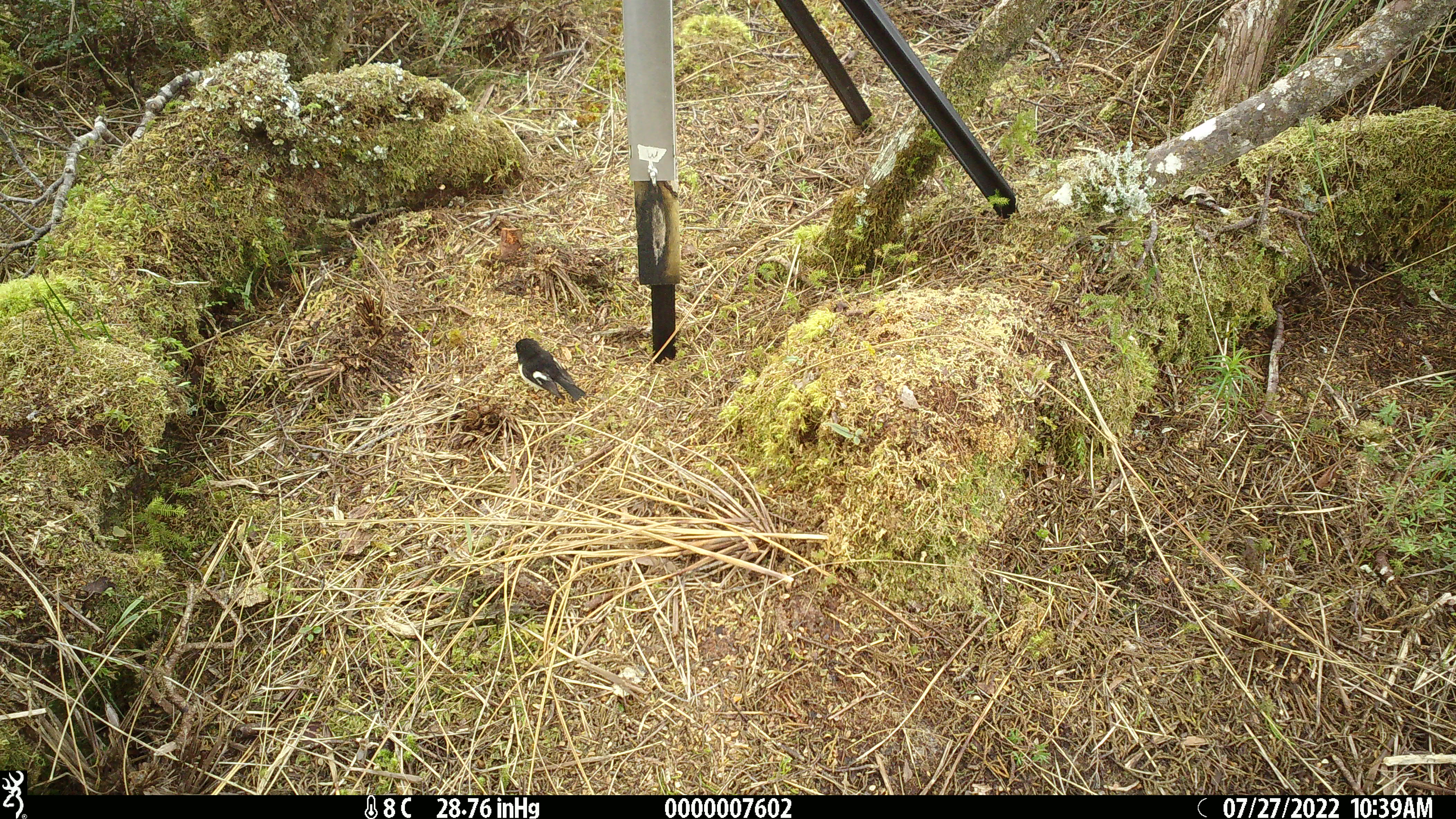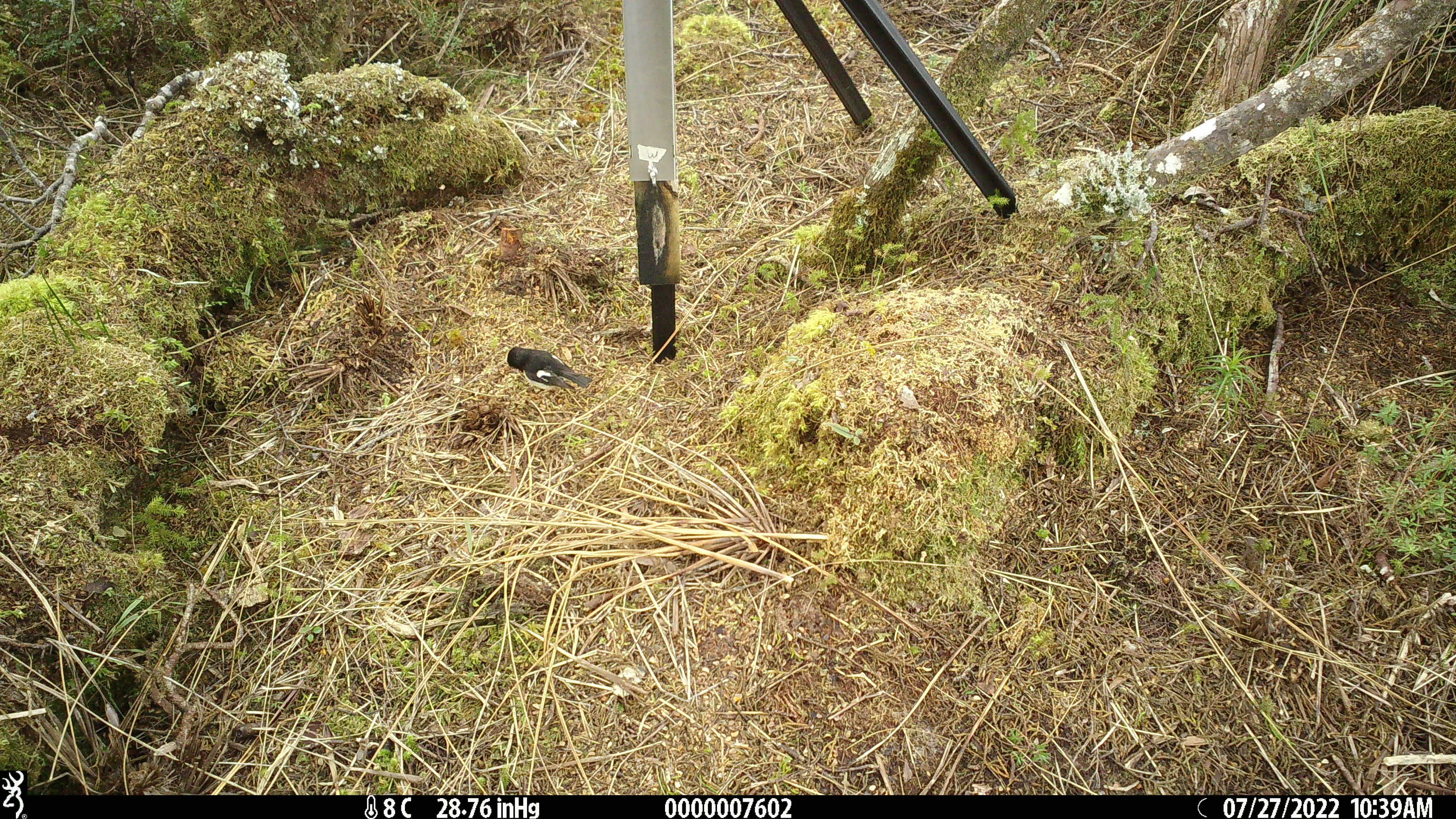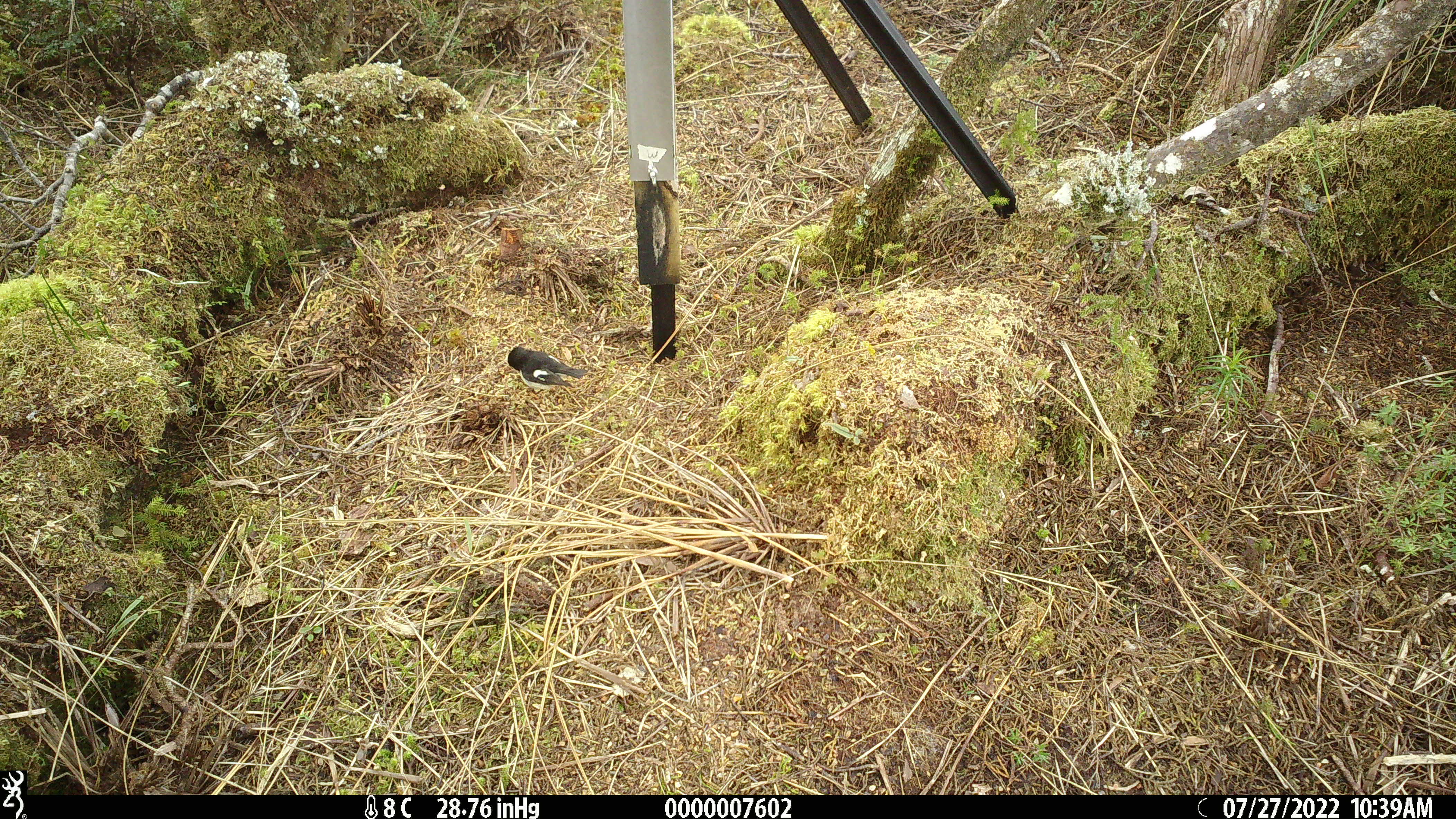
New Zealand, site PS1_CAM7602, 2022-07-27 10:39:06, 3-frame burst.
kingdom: Animalia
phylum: Chordata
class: Aves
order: Passeriformes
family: Petroicidae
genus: Petroica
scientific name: Petroica macrocephala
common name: tomtit